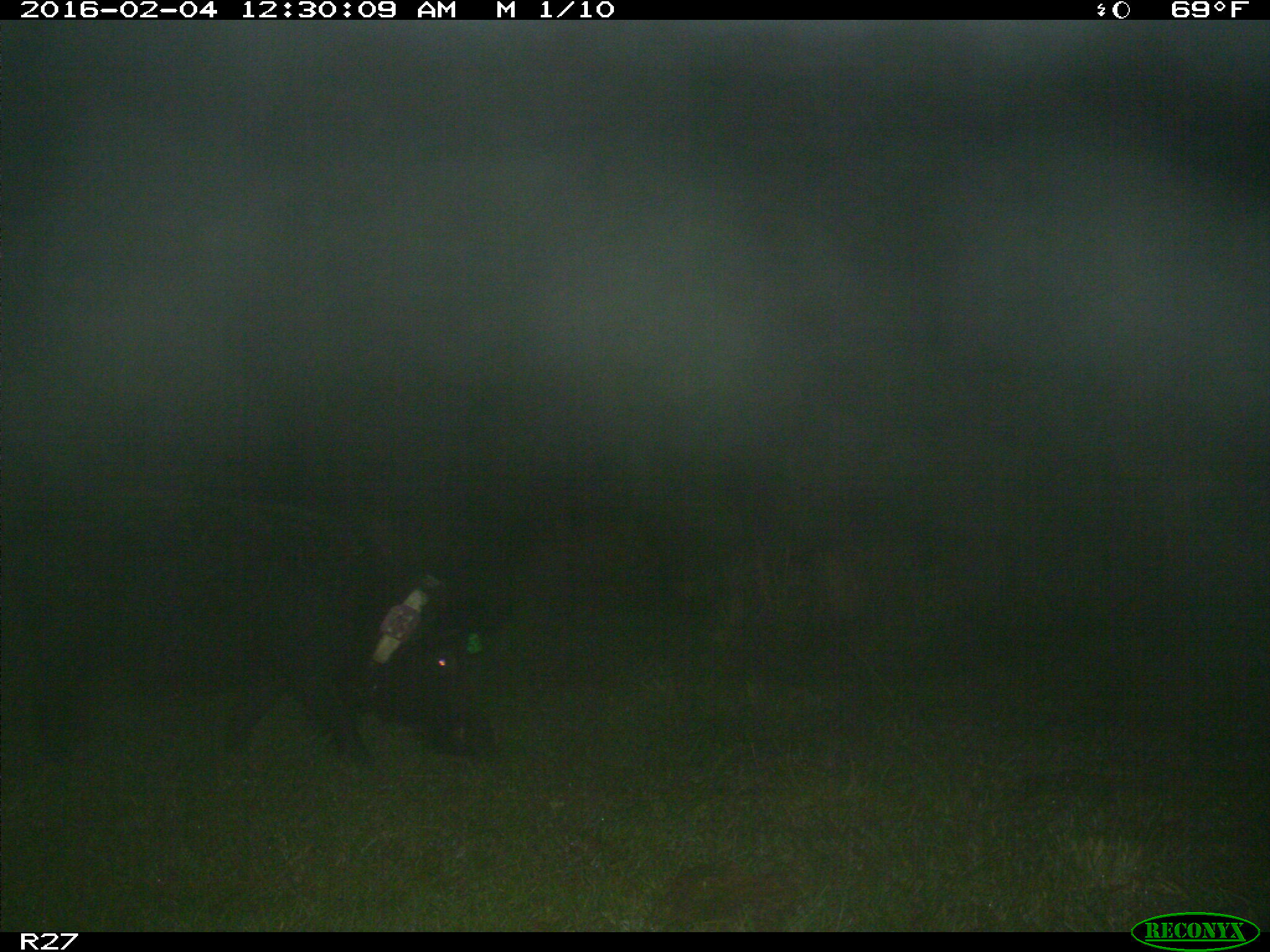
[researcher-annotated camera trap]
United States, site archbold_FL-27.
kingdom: Animalia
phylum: Chordata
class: Mammalia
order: Artiodactyla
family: Suidae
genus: Sus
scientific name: Sus scrofa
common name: wild boar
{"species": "Sus scrofa (wild boar)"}